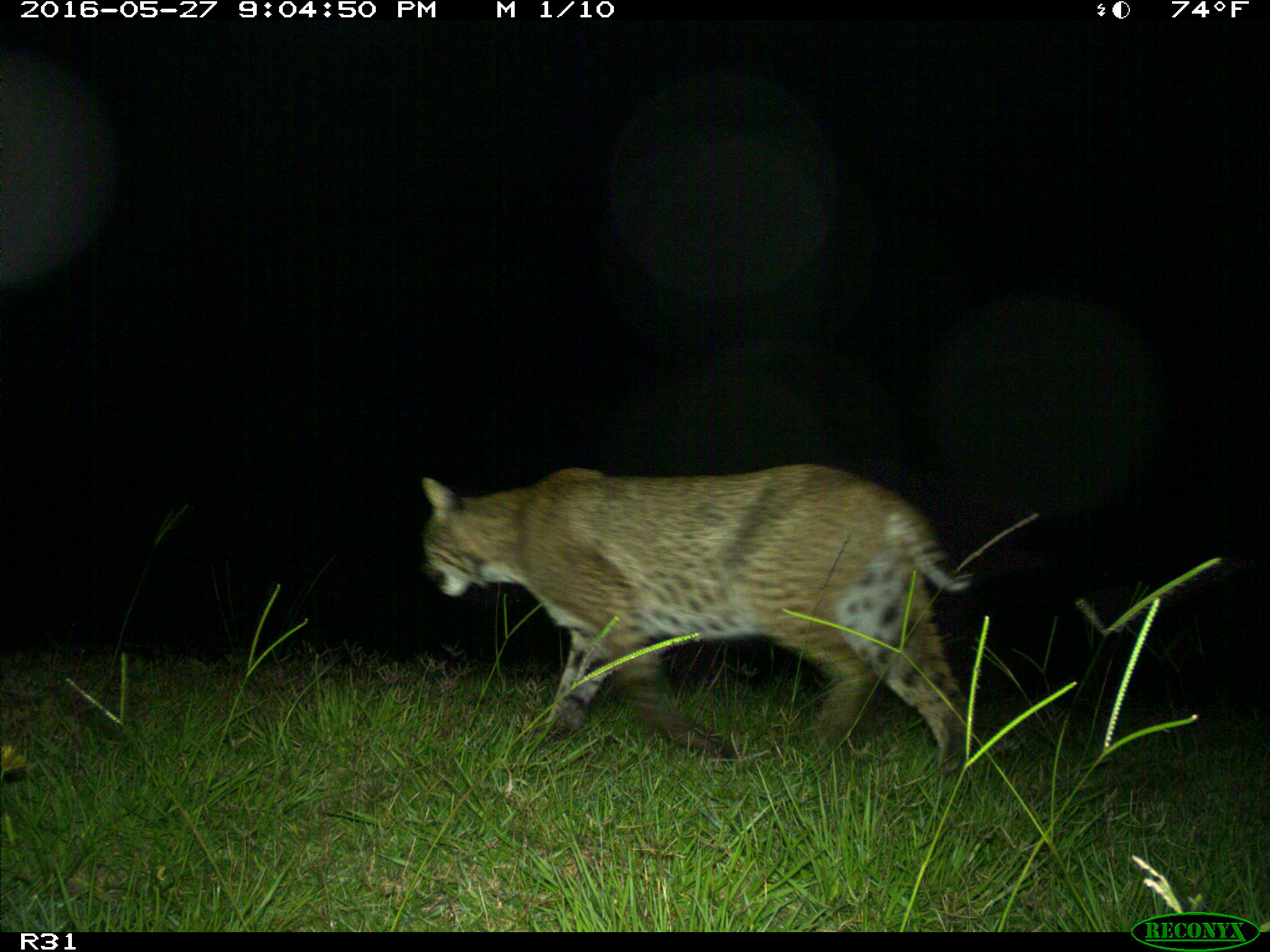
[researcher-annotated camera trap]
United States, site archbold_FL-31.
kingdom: Animalia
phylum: Chordata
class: Mammalia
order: Carnivora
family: Felidae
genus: Lynx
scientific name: Lynx rufus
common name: bobcat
Lynx rufus (bobcat).